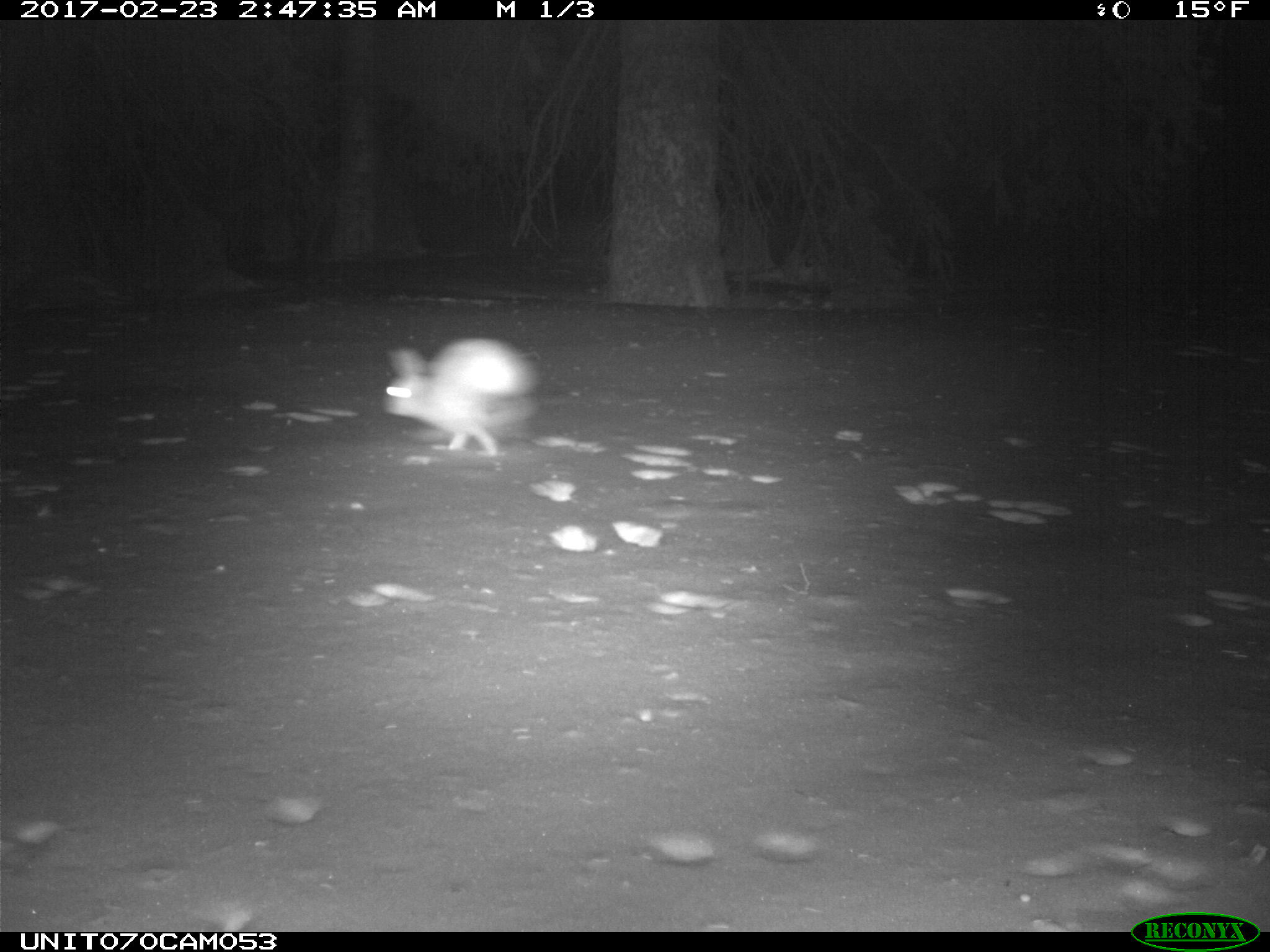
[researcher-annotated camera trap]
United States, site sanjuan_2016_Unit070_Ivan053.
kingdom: Animalia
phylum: Chordata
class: Mammalia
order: Lagomorpha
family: Leporidae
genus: Lepus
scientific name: Lepus americanus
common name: snowshoe hare